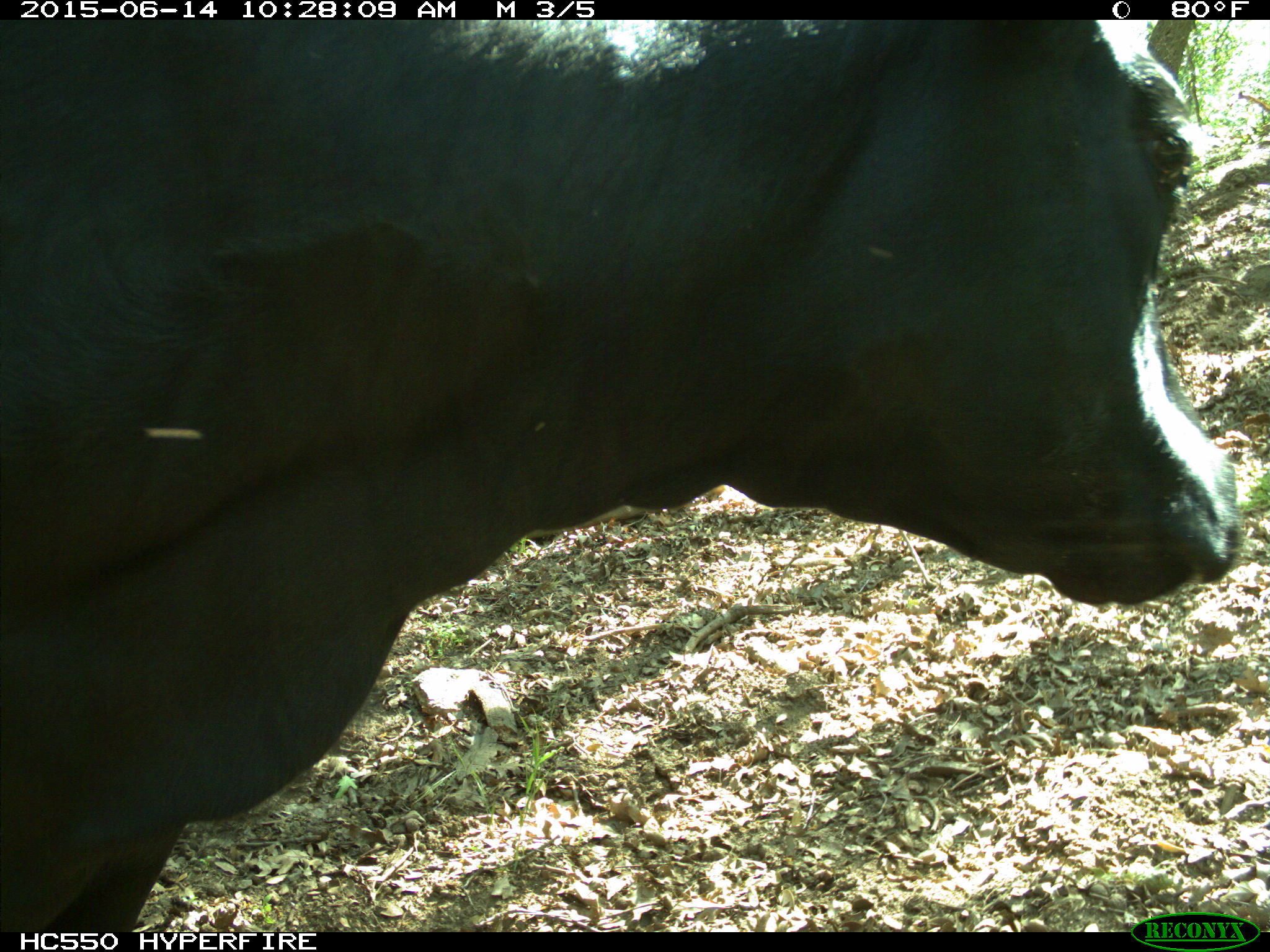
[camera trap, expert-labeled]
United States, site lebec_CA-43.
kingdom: Animalia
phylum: Chordata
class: Mammalia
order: Artiodactyla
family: Bovidae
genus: Bos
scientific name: Bos taurus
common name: domestic cow